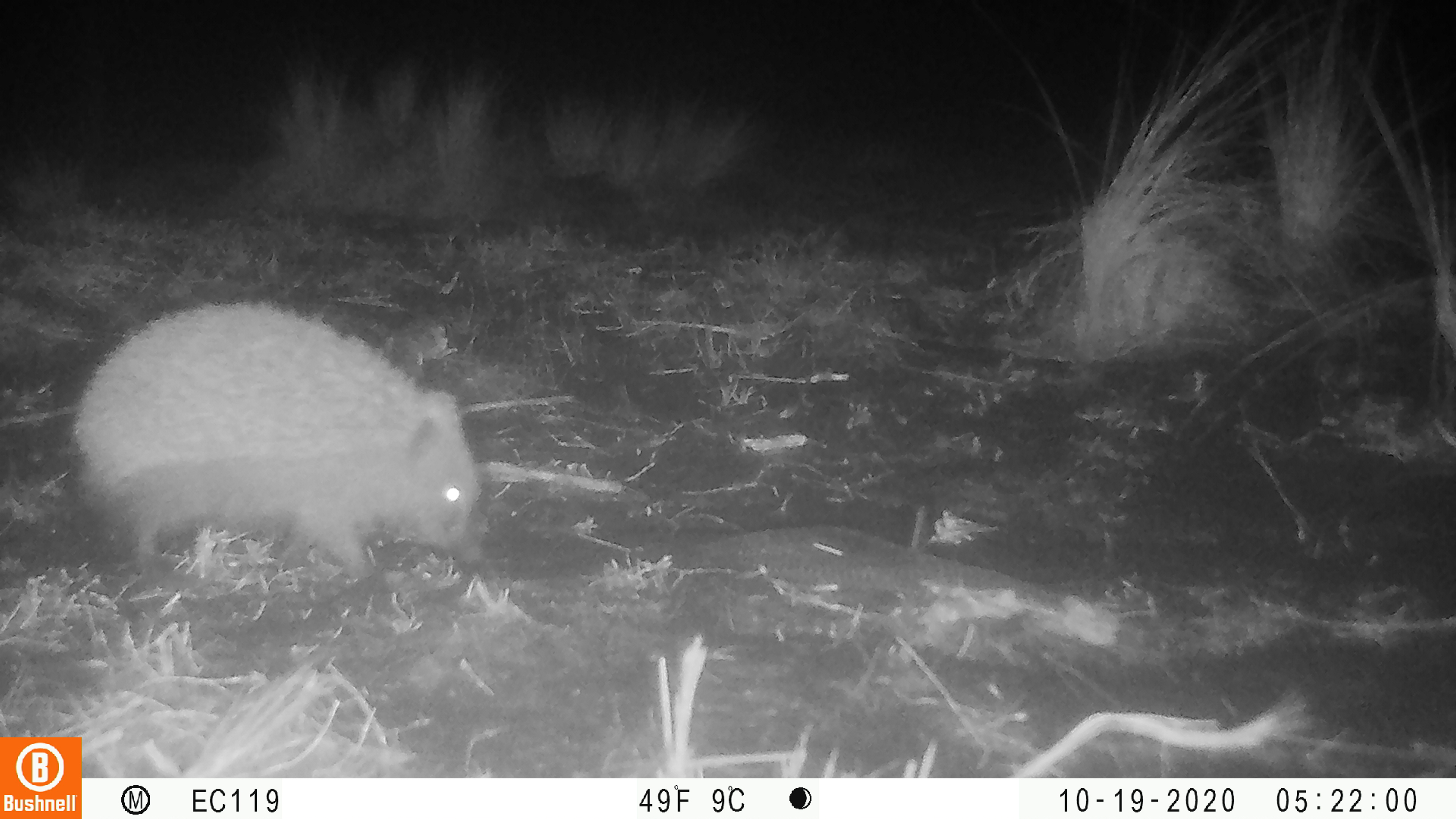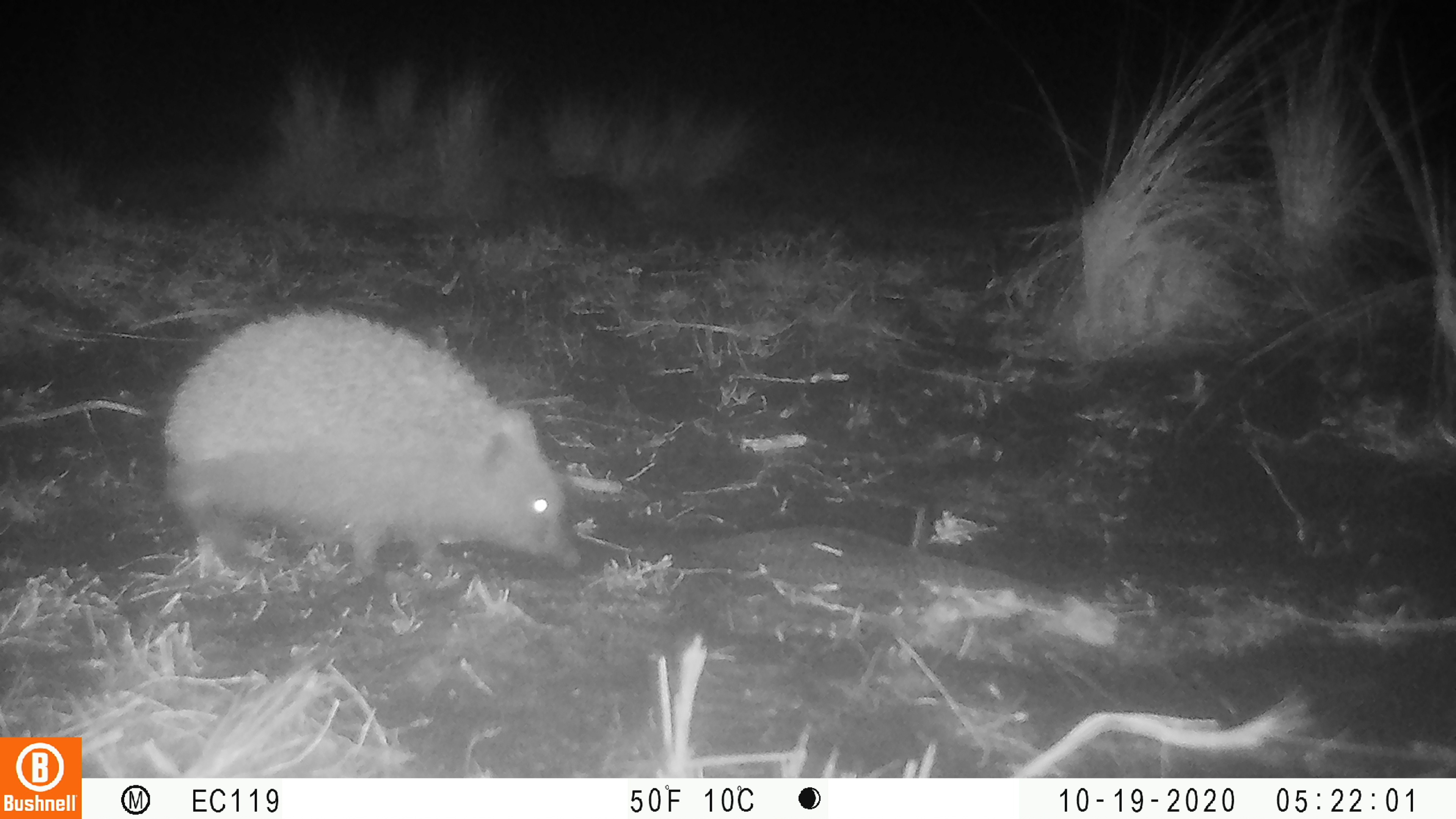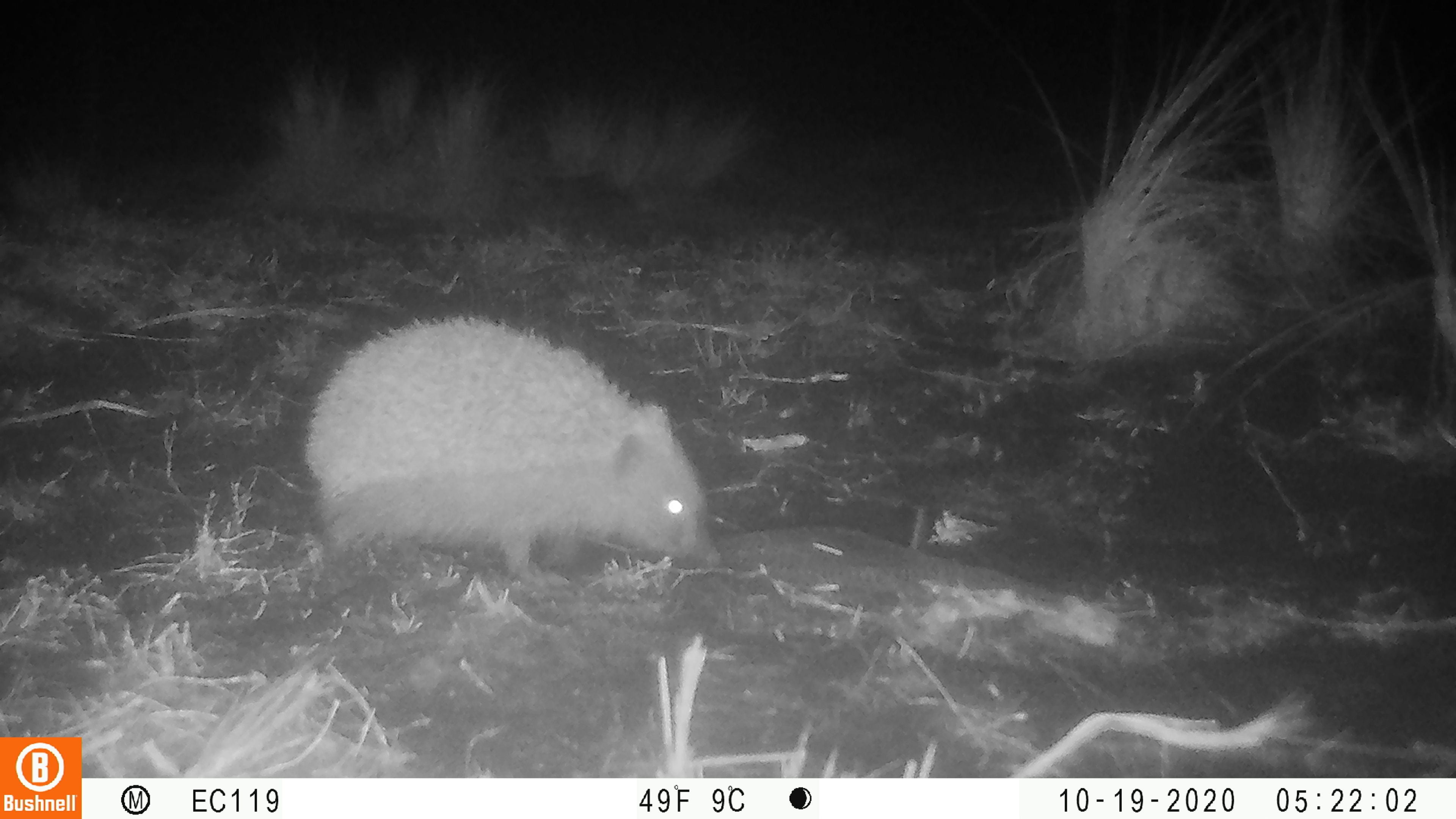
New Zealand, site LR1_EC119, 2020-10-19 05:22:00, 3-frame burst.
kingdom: Animalia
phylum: Chordata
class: Mammalia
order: Eulipotyphla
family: Erinaceidae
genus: Erinaceus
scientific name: Erinaceus europaeus europaeus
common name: european hedgehog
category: hedgehog